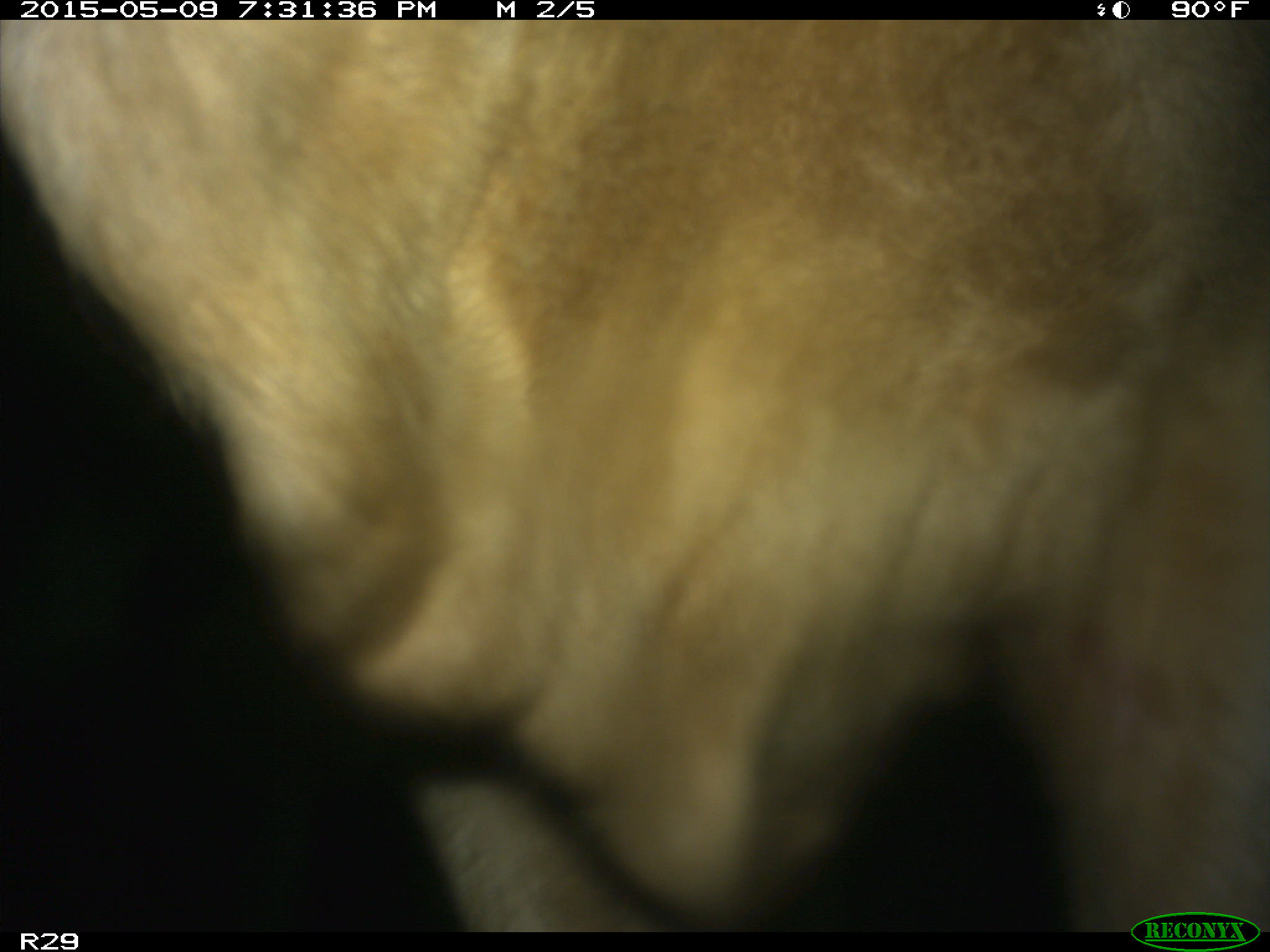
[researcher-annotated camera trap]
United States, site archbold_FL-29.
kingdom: Animalia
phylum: Chordata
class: Mammalia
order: Artiodactyla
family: Bovidae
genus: Bos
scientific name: Bos taurus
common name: domestic cow